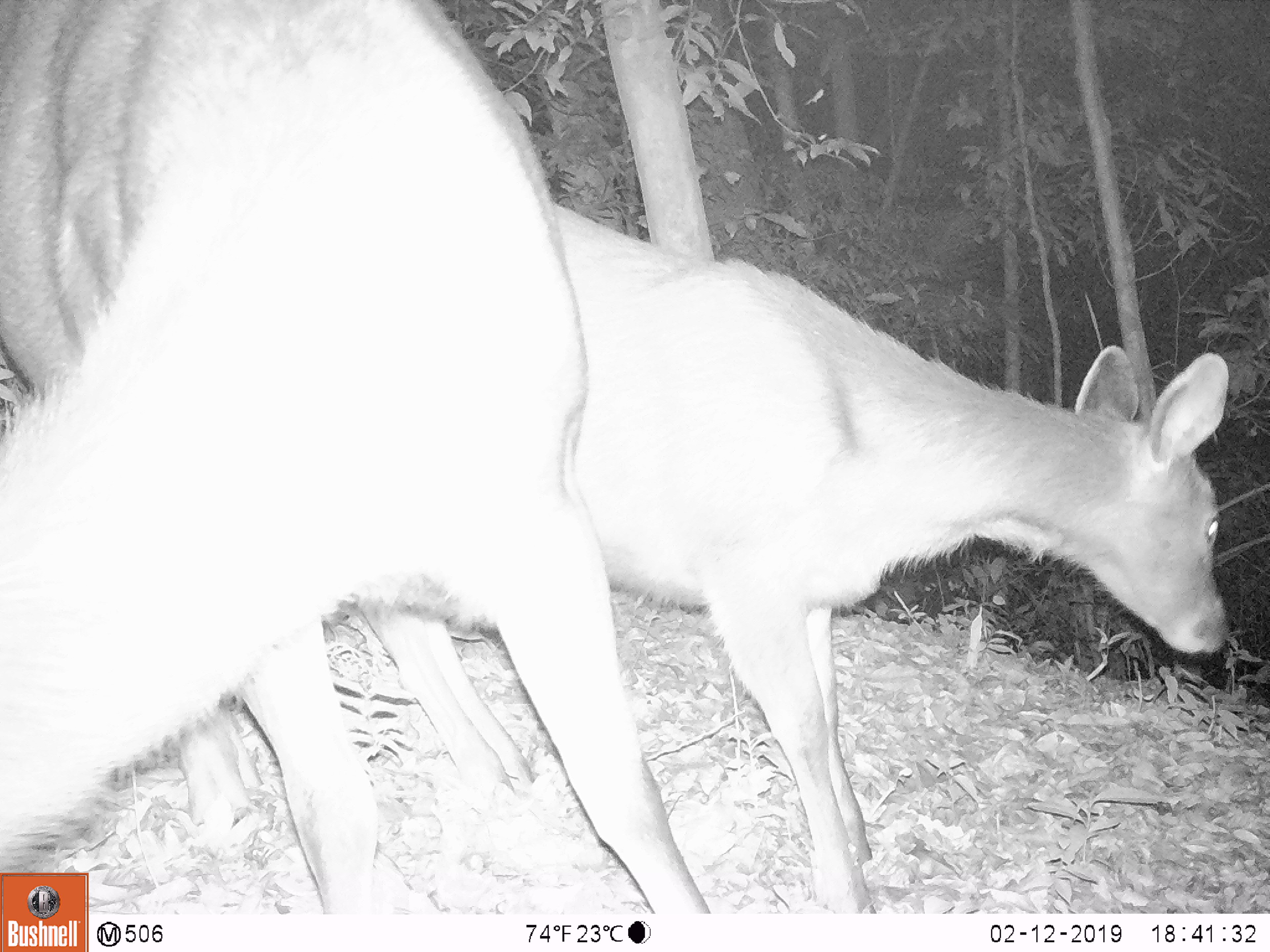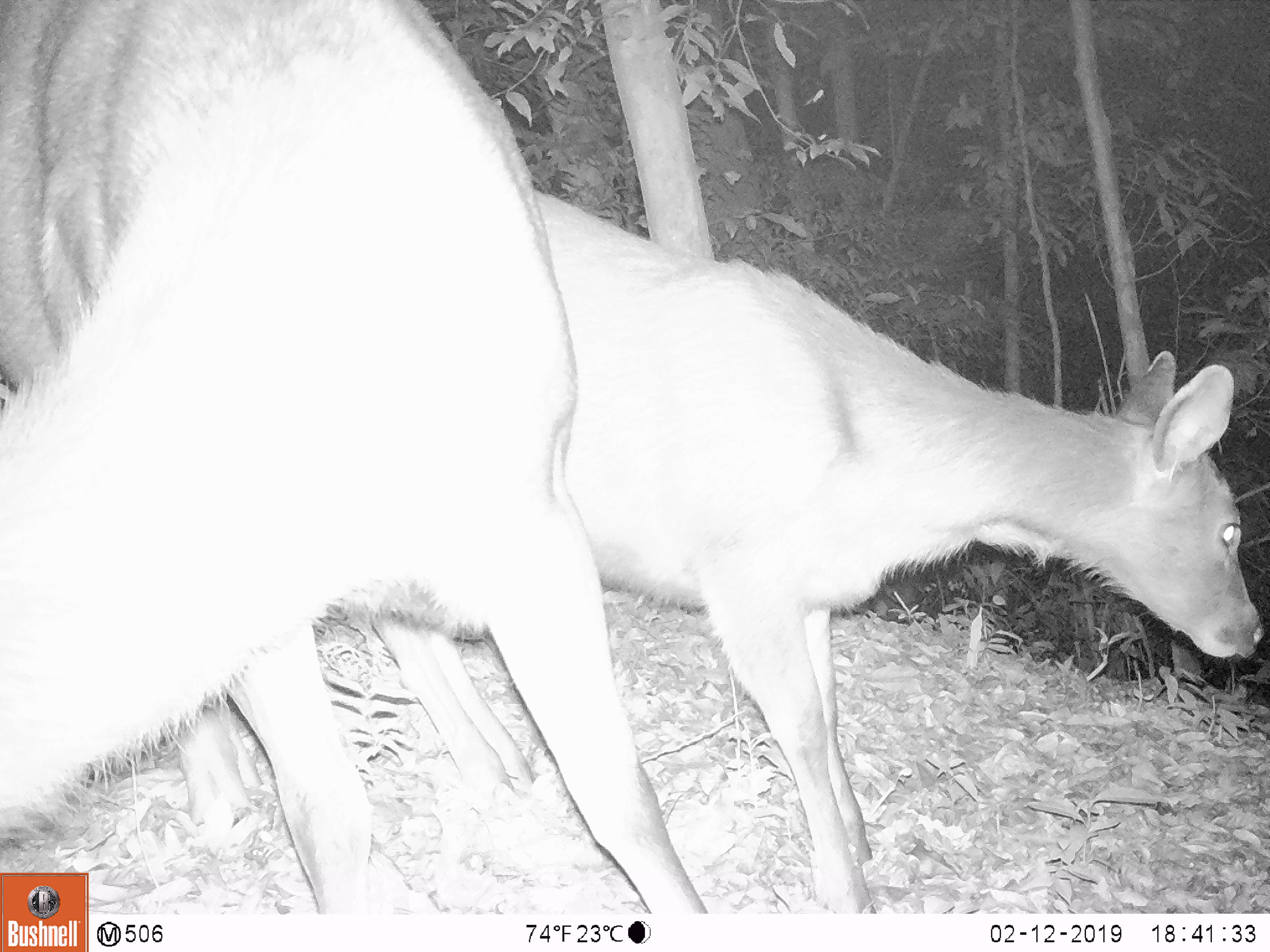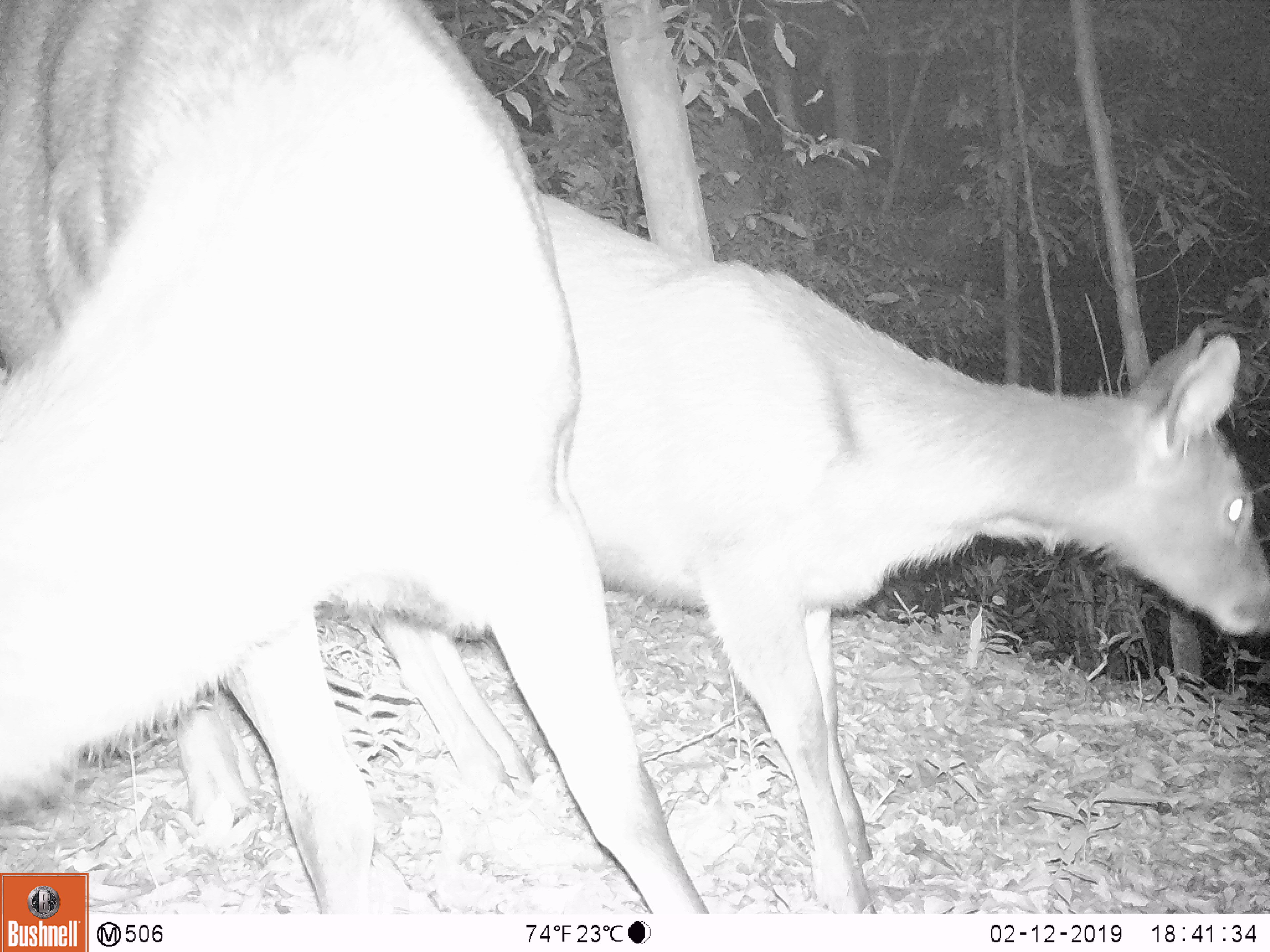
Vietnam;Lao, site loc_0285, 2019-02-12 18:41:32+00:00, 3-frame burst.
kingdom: Animalia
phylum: Chordata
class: Mammalia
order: Artiodactyla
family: Cervidae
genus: Rusa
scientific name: Rusa unicolor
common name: sambar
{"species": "sambar (Rusa unicolor)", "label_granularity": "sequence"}